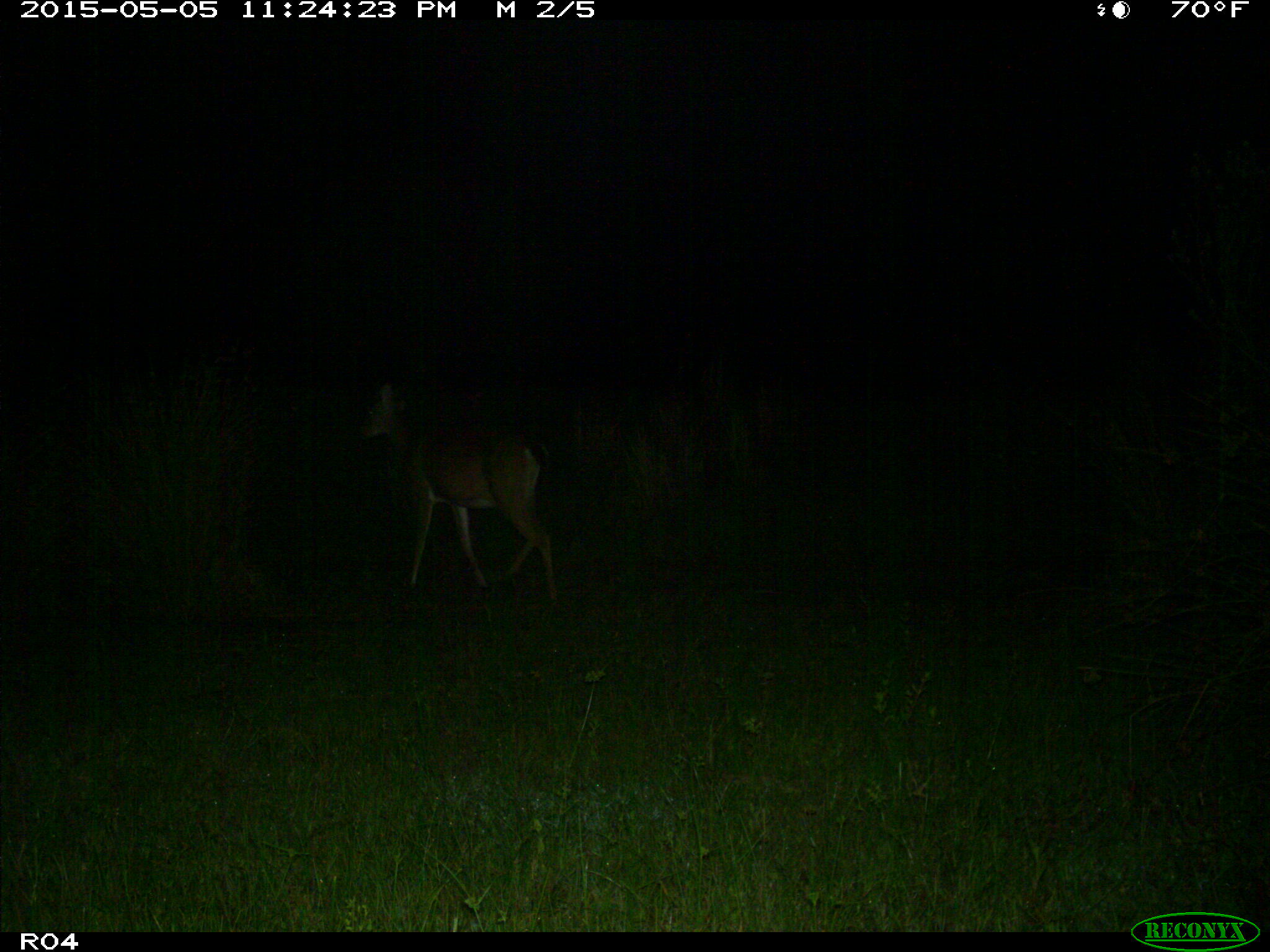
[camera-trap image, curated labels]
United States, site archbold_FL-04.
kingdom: Animalia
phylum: Chordata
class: Mammalia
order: Artiodactyla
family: Cervidae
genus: Odocoileus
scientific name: Odocoileus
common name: deer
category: unidentified deer